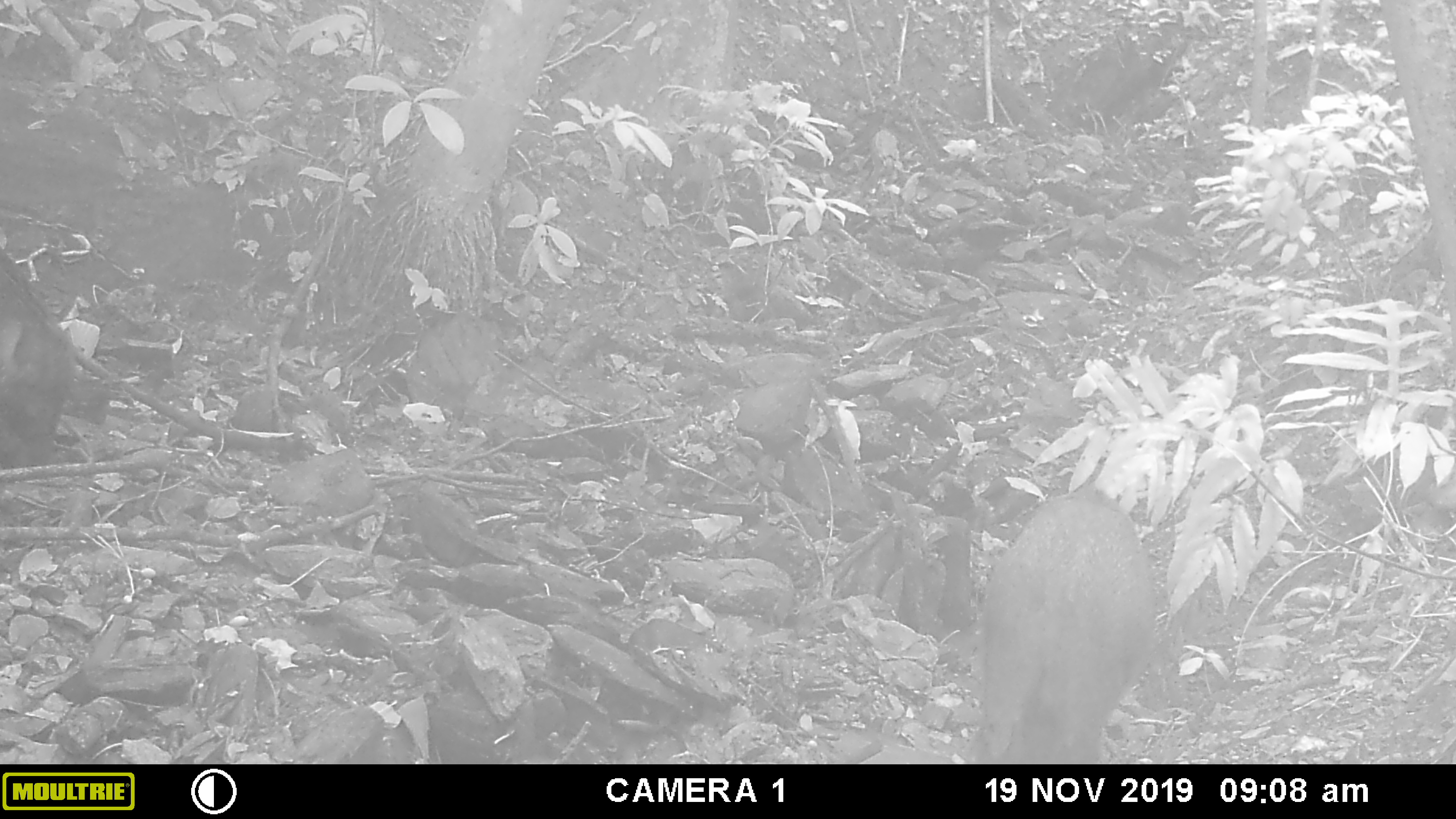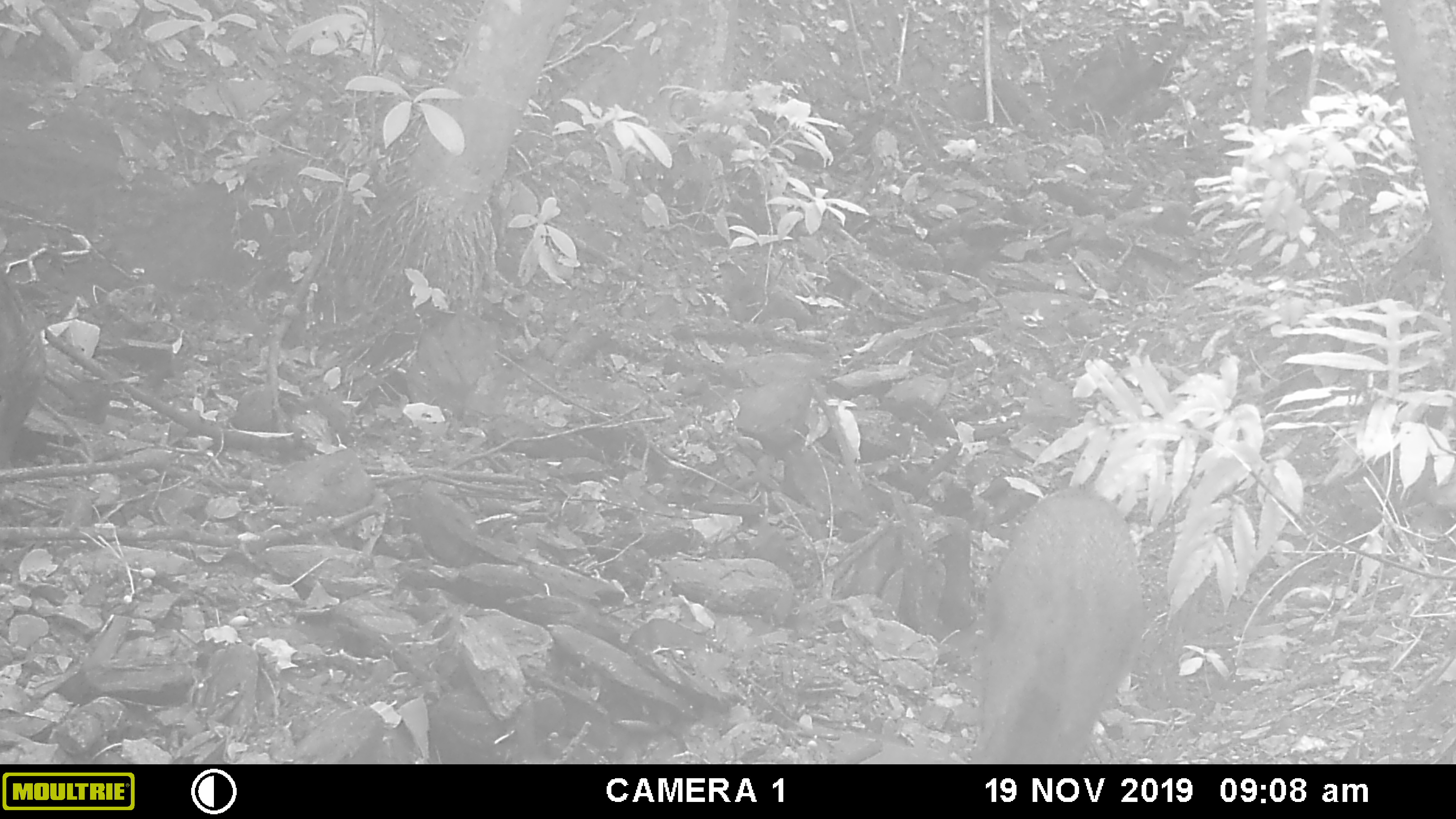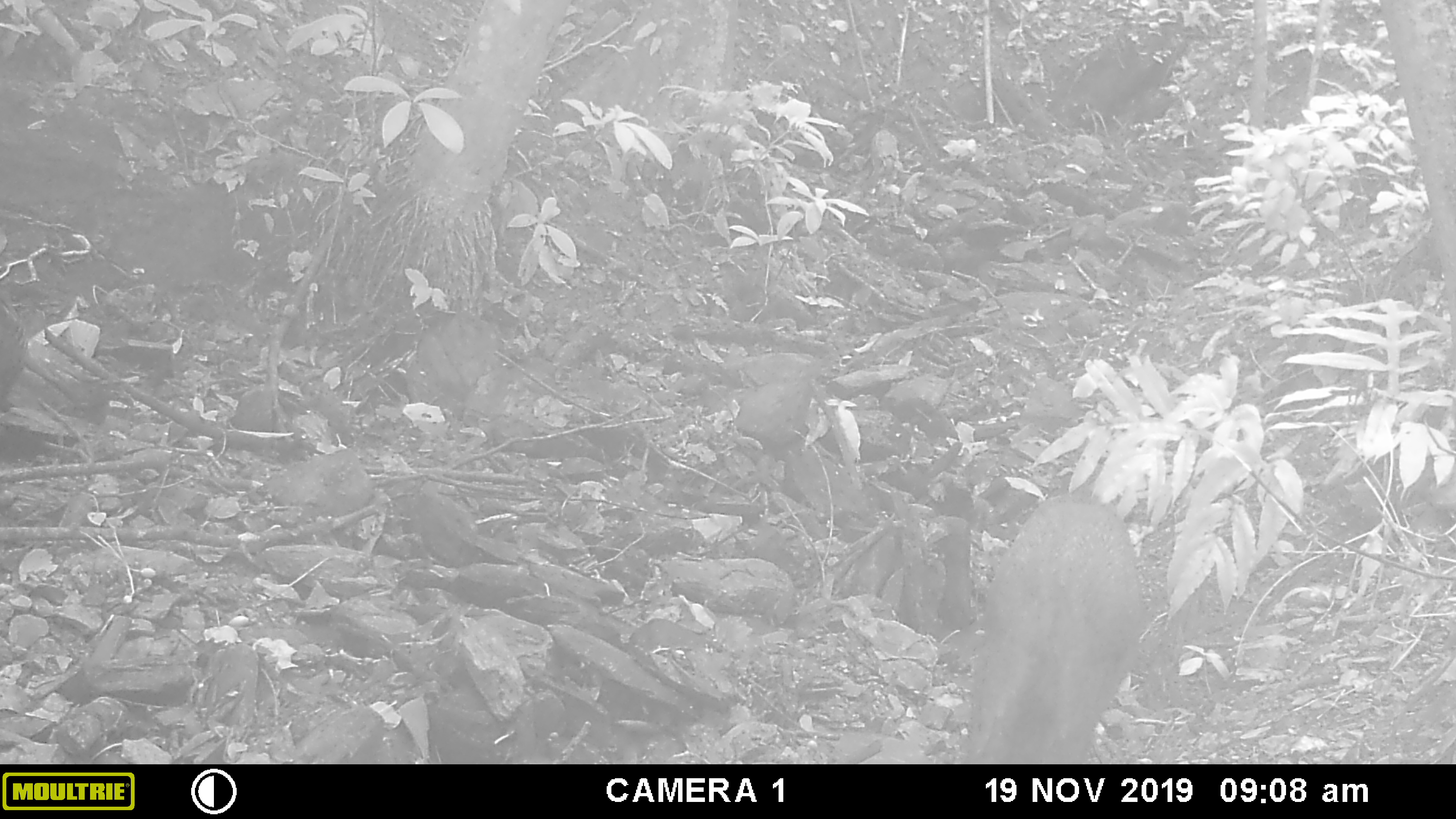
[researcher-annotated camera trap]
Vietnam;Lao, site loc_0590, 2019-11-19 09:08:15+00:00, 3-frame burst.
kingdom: Animalia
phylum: Chordata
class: Mammalia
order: Artiodactyla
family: Suidae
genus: Sus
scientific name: Sus scrofa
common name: eurasian wild pig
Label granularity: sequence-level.